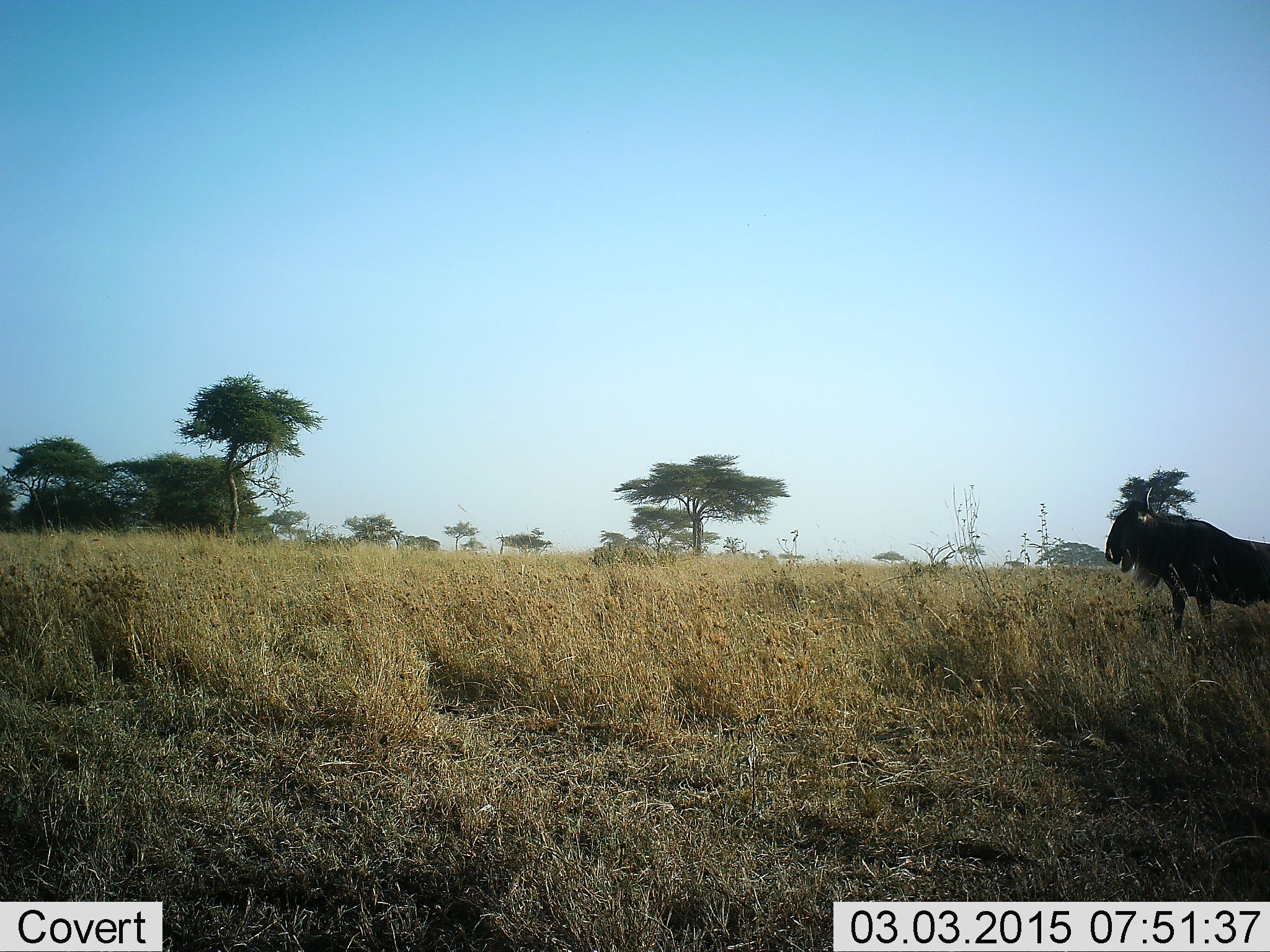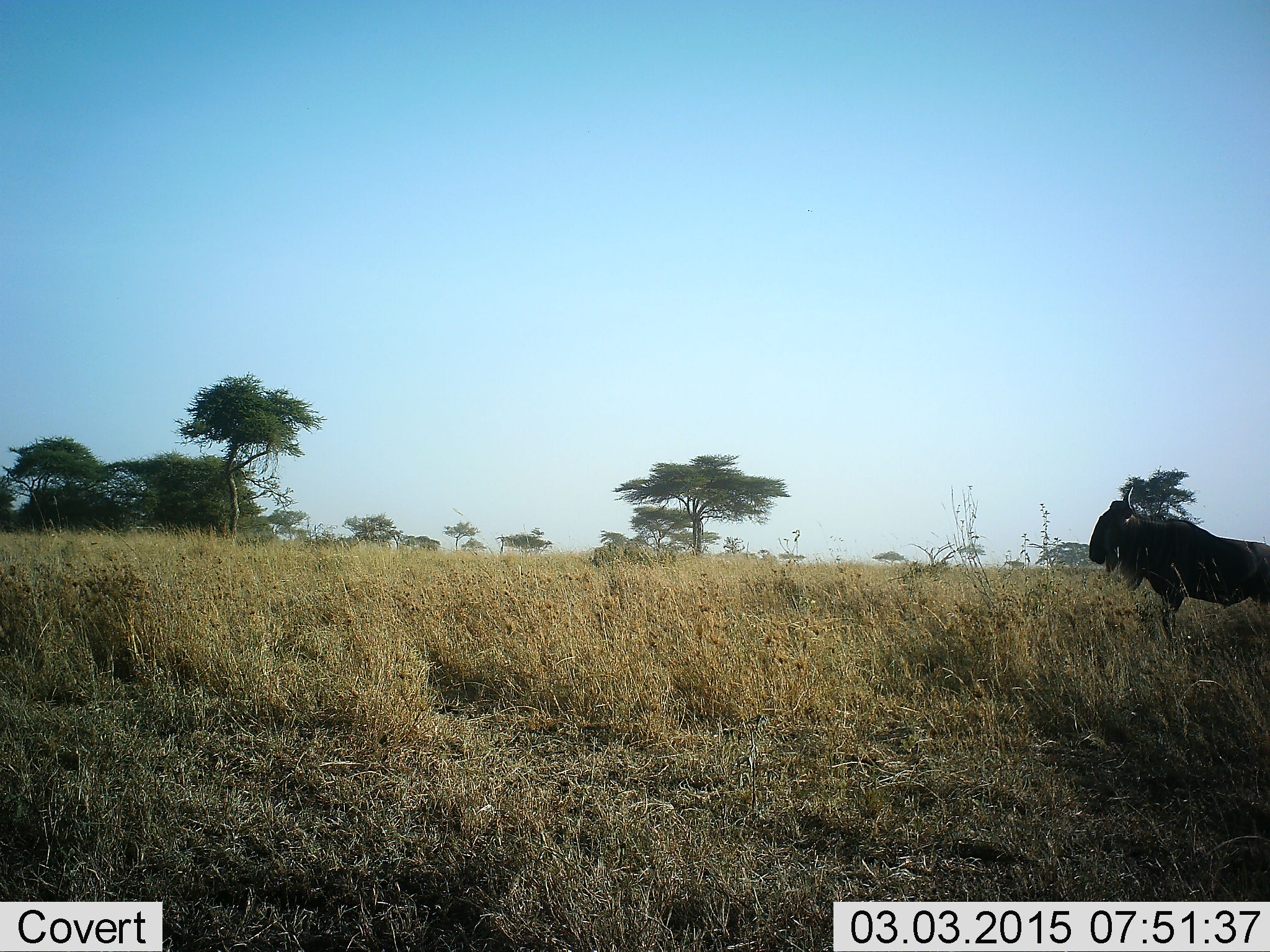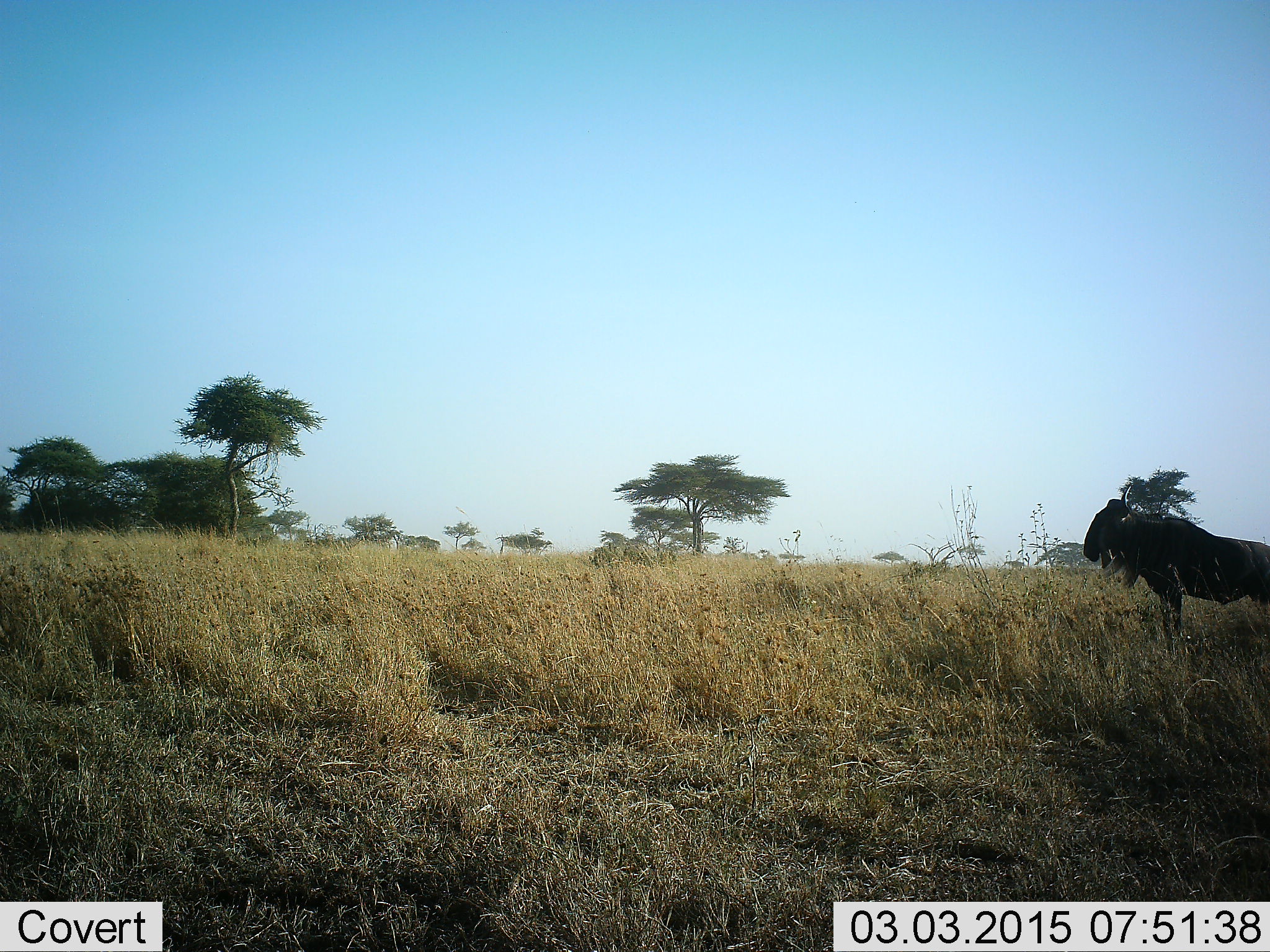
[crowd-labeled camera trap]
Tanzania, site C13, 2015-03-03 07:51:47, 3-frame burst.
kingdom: Animalia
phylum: Chordata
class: Mammalia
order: Artiodactyla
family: Bovidae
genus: Connochaetes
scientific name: Connochaetes taurinus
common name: blue wildebeest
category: wildebeest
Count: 1.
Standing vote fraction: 90%.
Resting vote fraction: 0%.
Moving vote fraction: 20%.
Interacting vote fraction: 0%.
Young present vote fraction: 0%.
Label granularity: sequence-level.